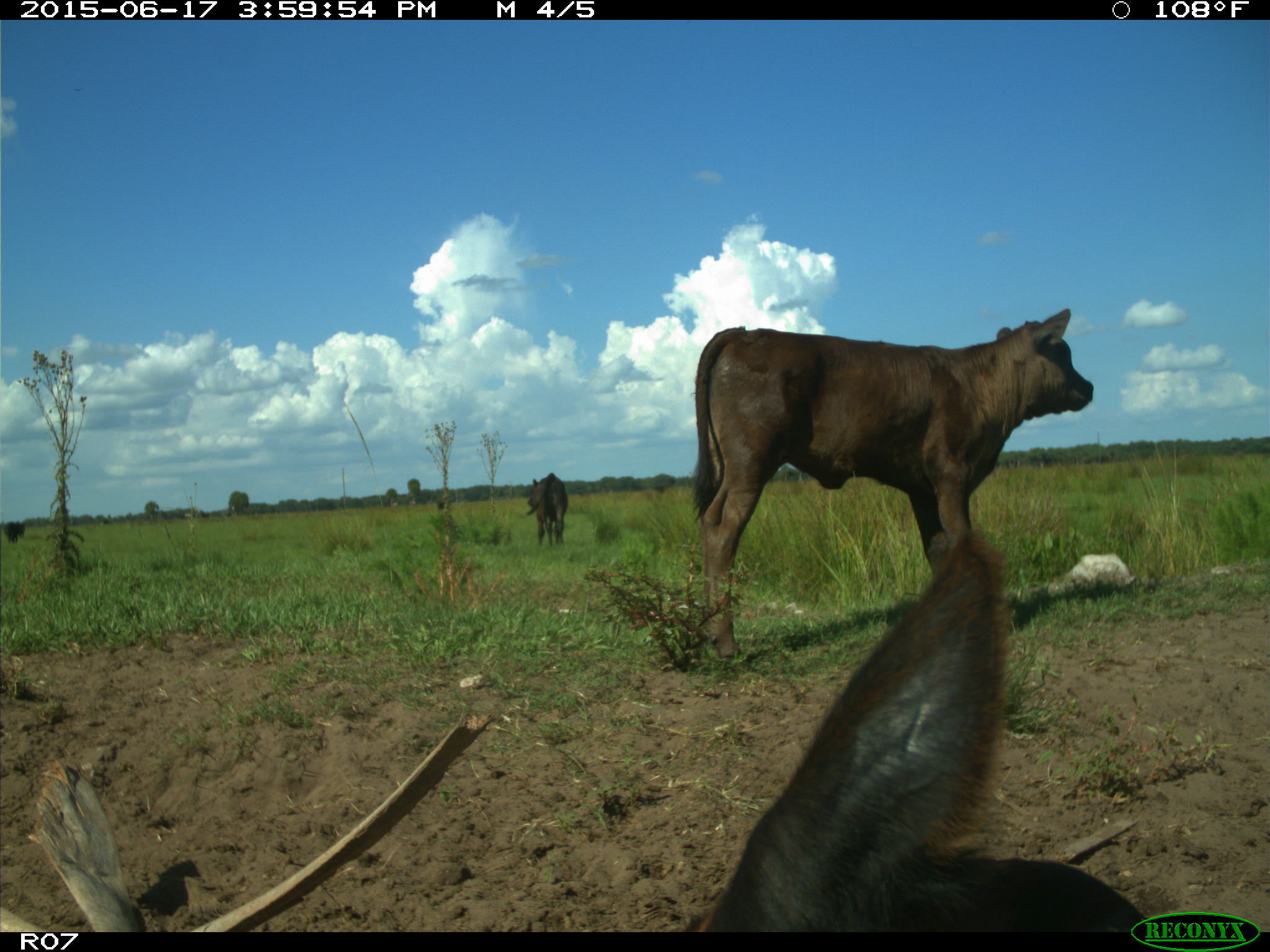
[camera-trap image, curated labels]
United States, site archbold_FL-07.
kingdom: Animalia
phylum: Chordata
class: Mammalia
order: Artiodactyla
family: Bovidae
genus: Bos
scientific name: Bos taurus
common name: domestic cow